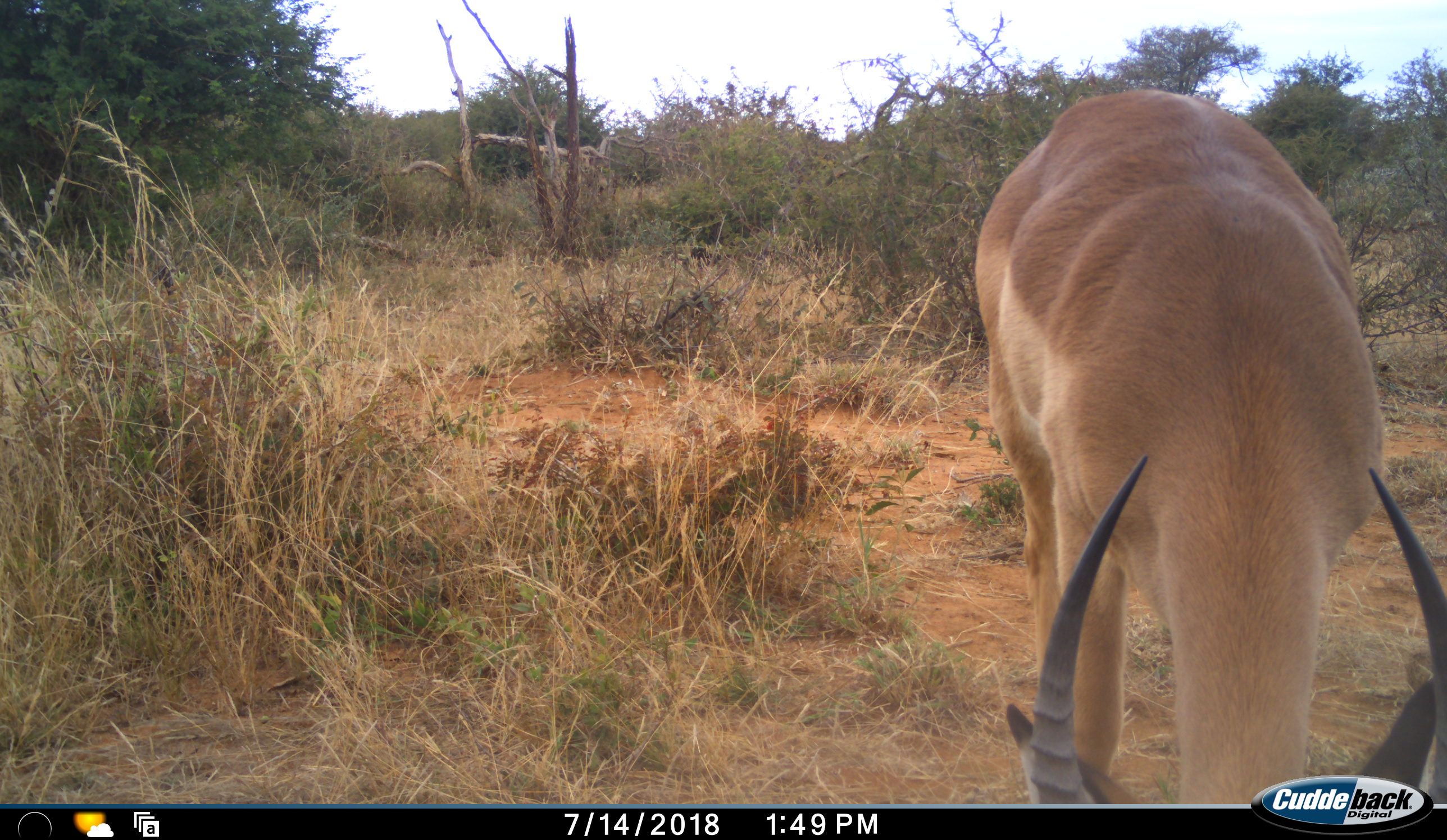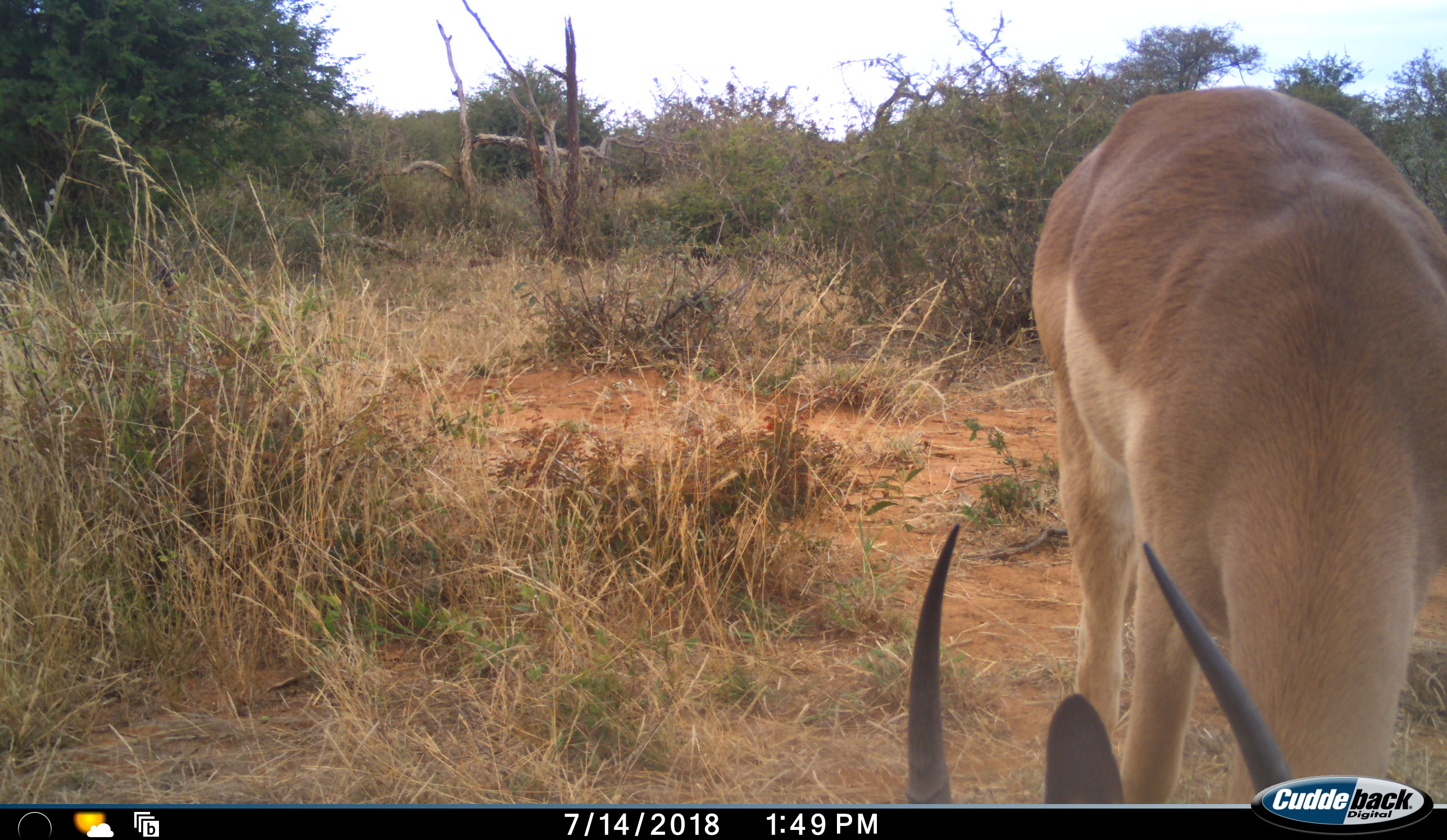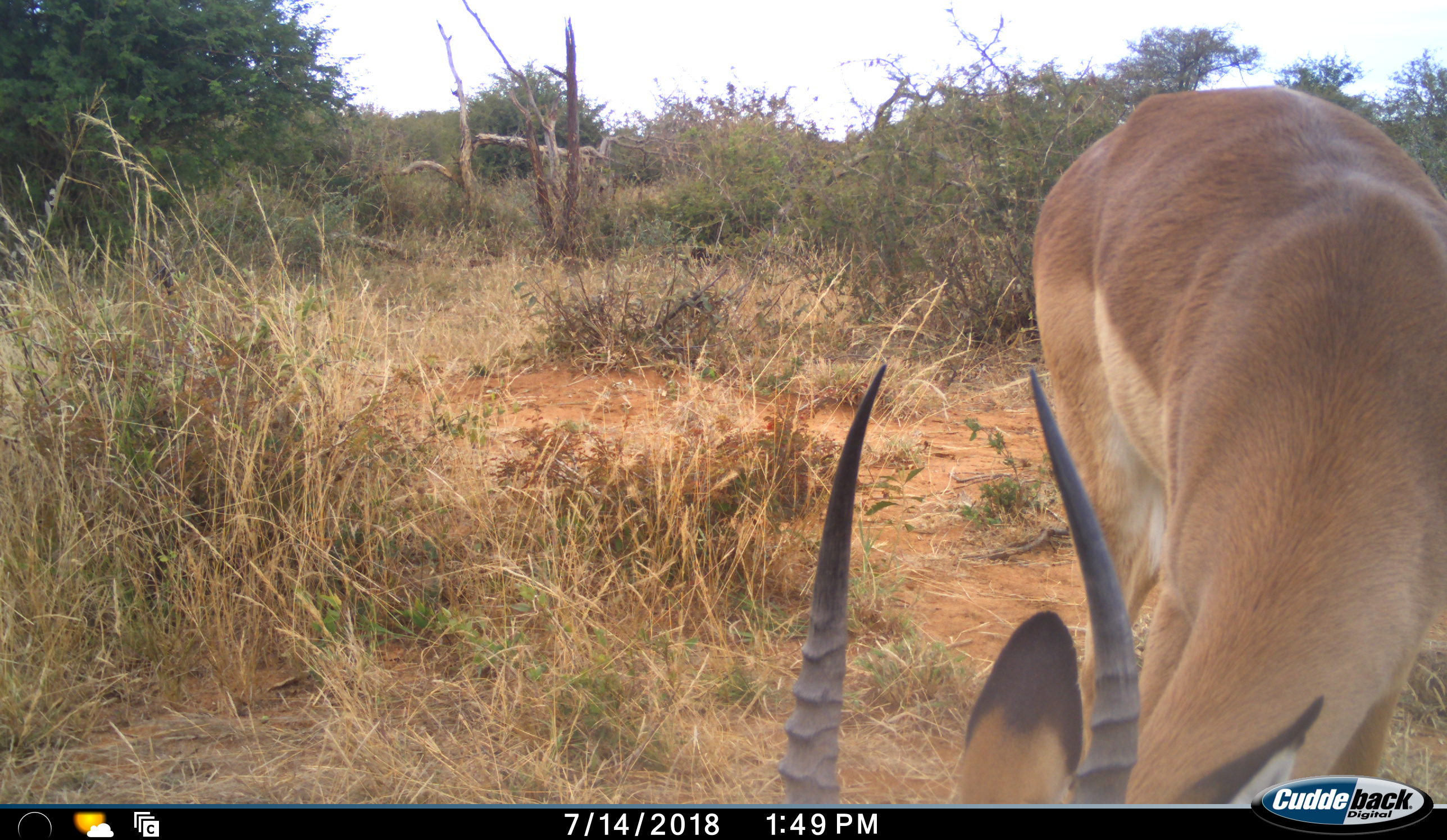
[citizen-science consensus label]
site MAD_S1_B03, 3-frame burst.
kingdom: Animalia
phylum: Chordata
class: Mammalia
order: Artiodactyla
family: Bovidae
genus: Aepyceros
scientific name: Aepyceros melampus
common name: impala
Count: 1.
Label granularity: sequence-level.